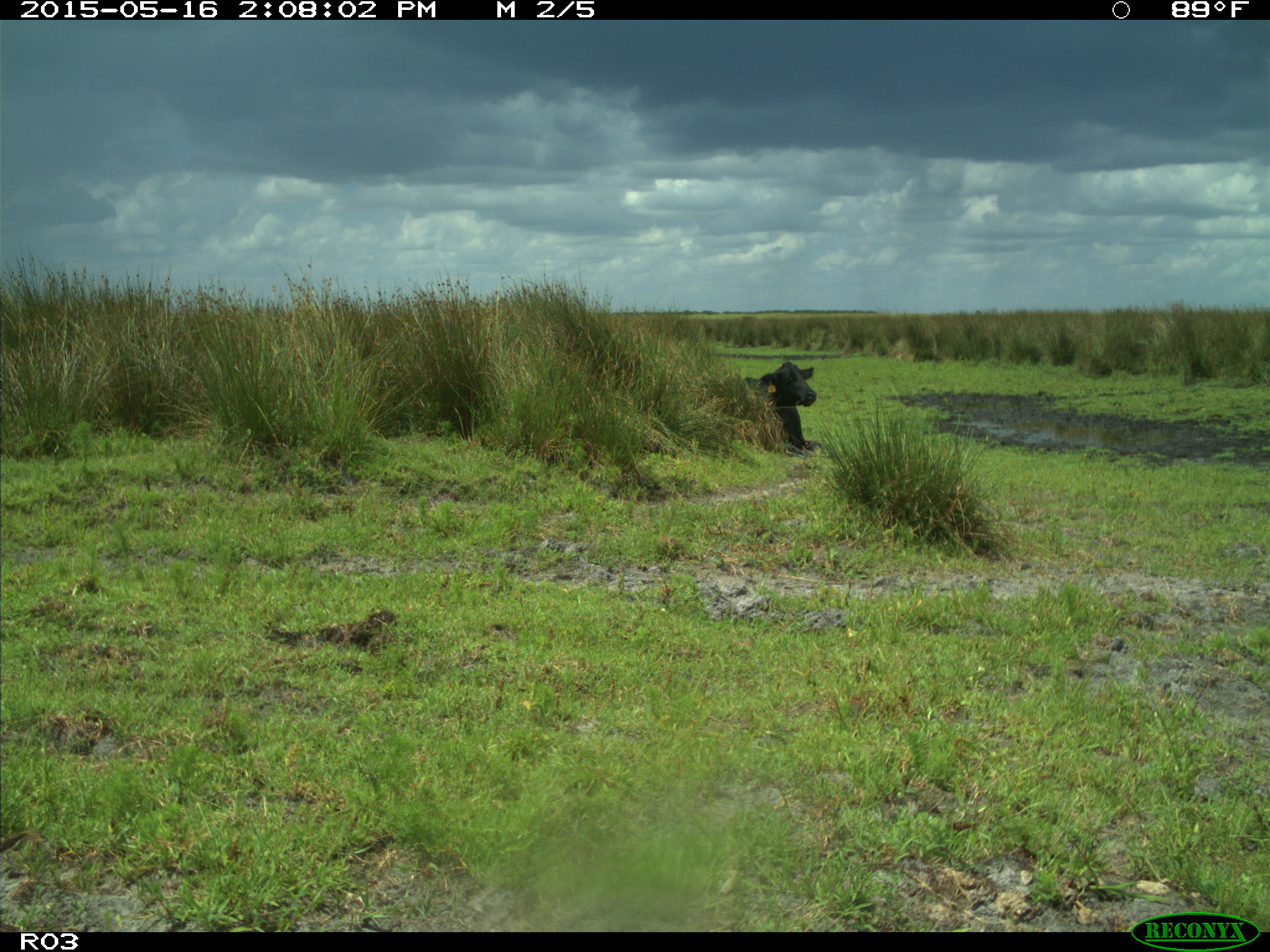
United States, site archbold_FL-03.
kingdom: Animalia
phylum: Chordata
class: Mammalia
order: Artiodactyla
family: Bovidae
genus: Bos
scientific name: Bos taurus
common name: domestic cow